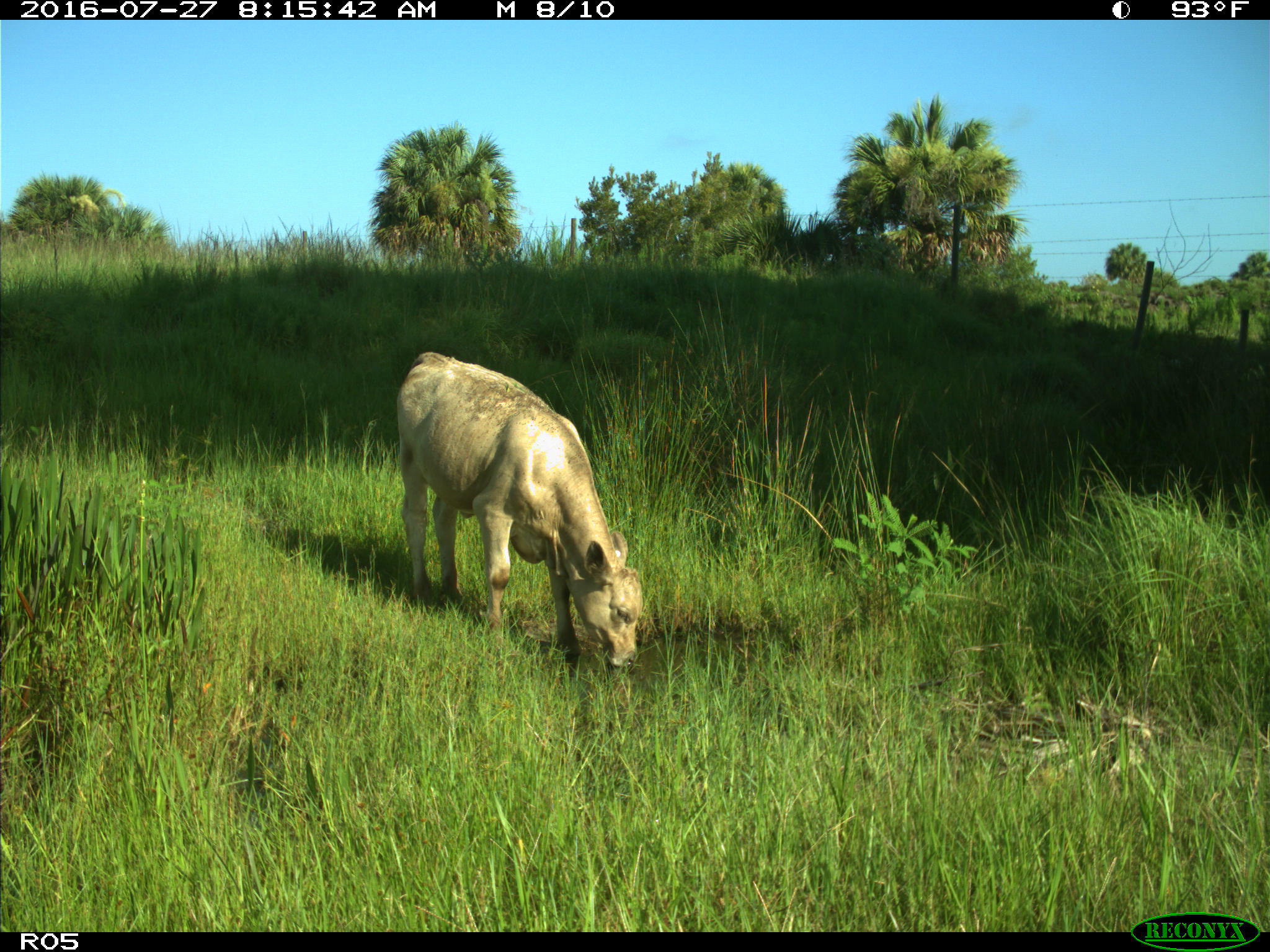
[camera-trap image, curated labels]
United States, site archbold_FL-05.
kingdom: Animalia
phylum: Chordata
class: Mammalia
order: Artiodactyla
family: Bovidae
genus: Bos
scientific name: Bos taurus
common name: domestic cow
Bos taurus (domestic cow).